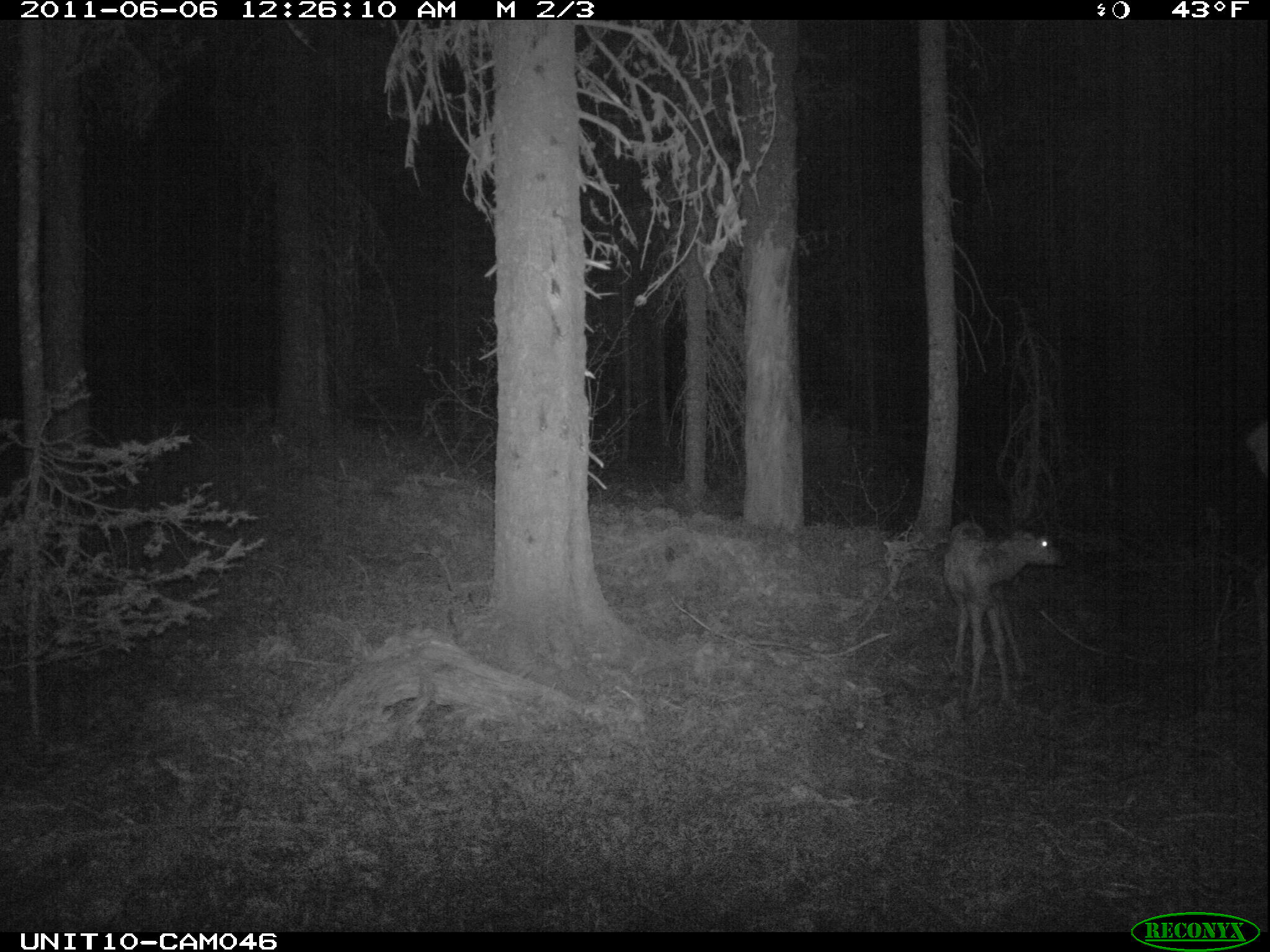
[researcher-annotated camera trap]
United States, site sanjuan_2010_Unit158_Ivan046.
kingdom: Animalia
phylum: Chordata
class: Mammalia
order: Artiodactyla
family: Cervidae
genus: Cervus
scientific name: Cervus elaphus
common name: red deer